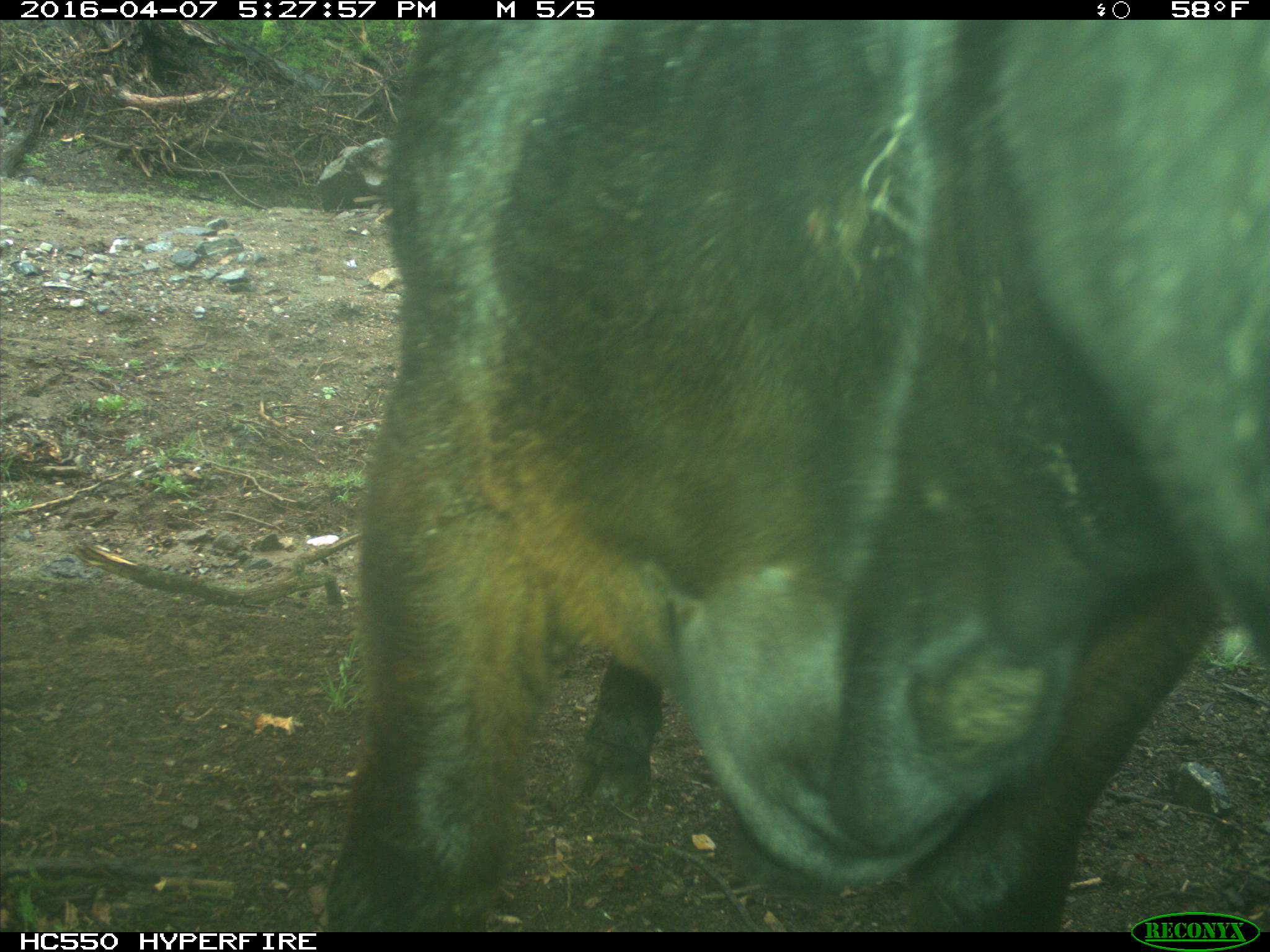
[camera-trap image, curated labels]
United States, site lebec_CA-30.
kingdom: Animalia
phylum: Chordata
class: Mammalia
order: Artiodactyla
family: Bovidae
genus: Bos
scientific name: Bos taurus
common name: domestic cow